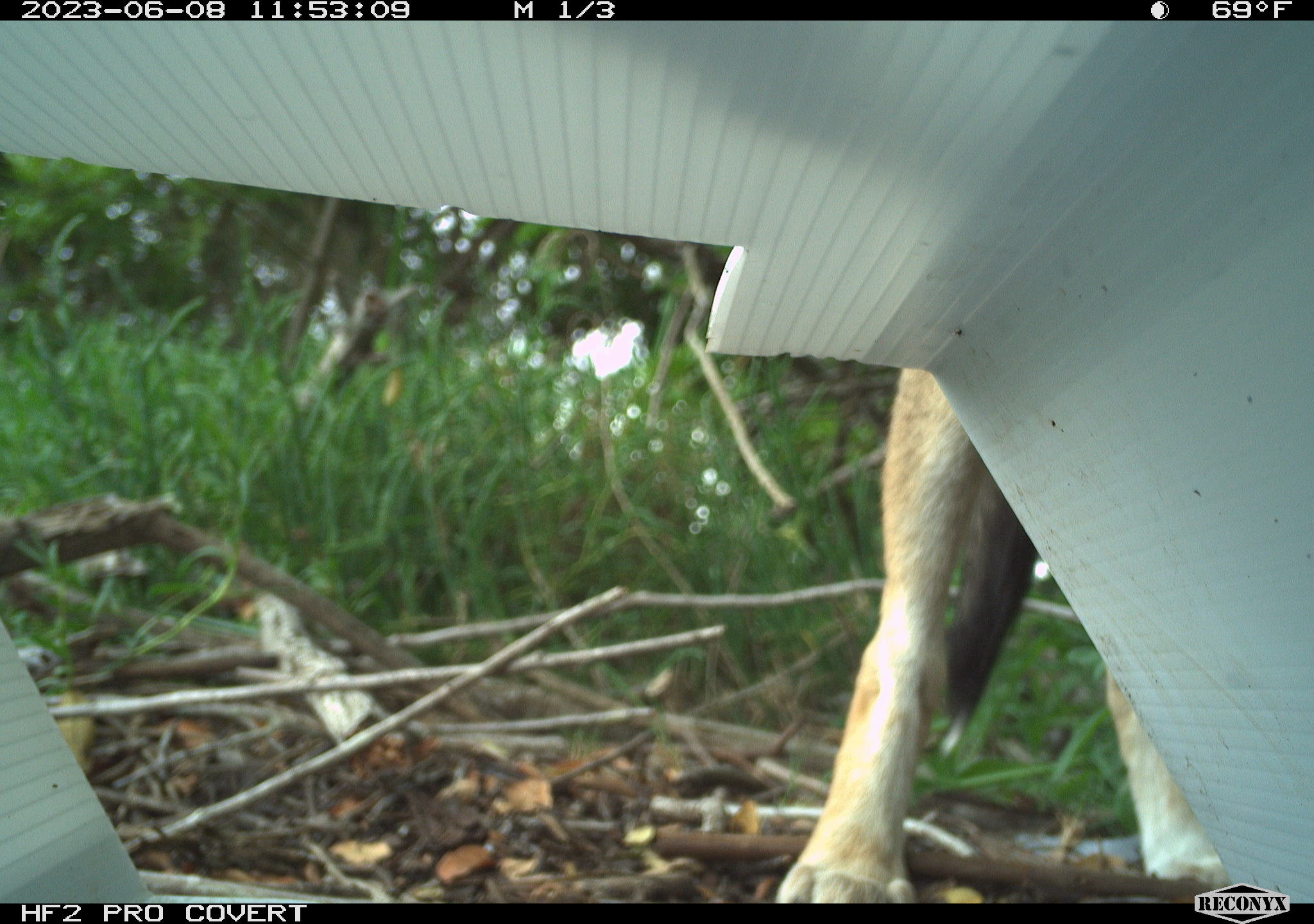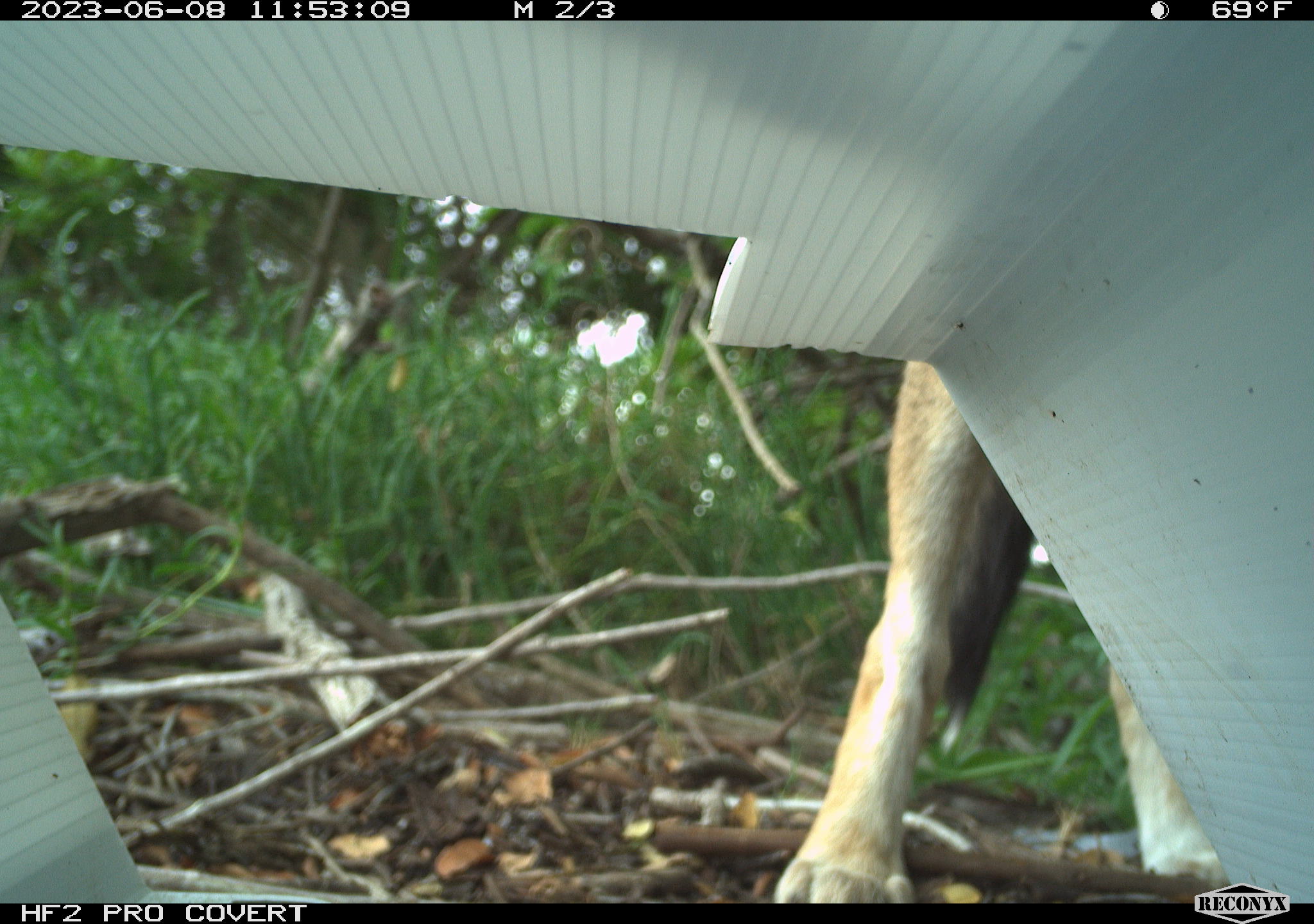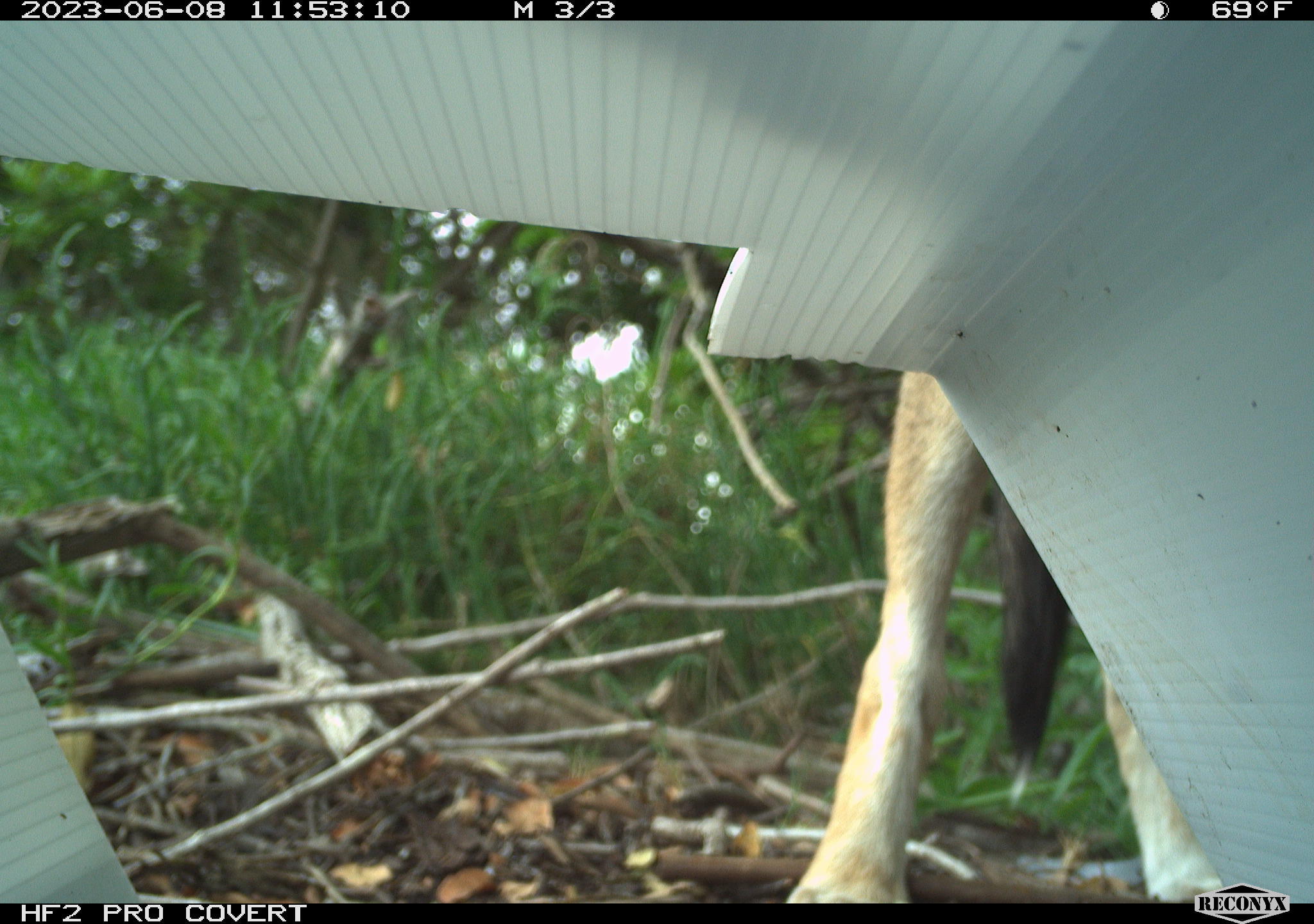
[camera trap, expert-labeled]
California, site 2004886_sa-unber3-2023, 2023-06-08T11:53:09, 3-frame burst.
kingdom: Animalia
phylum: Chordata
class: Mammalia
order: Carnivora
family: Canidae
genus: Canis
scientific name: Canis latrans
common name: coyote